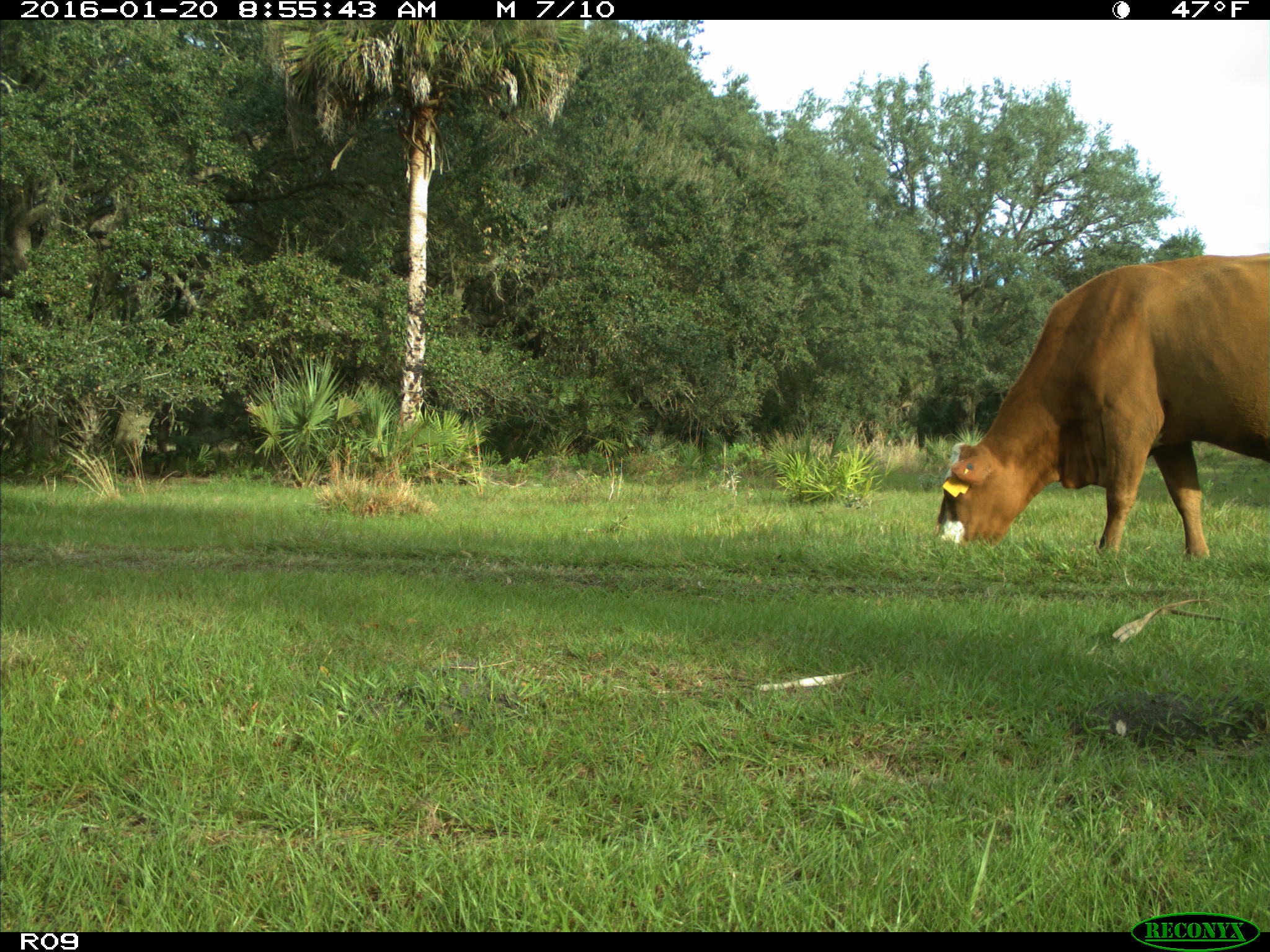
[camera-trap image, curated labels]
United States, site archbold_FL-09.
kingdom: Animalia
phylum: Chordata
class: Mammalia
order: Artiodactyla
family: Bovidae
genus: Bos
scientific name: Bos taurus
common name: domestic cow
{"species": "Bos taurus (domestic cow)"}